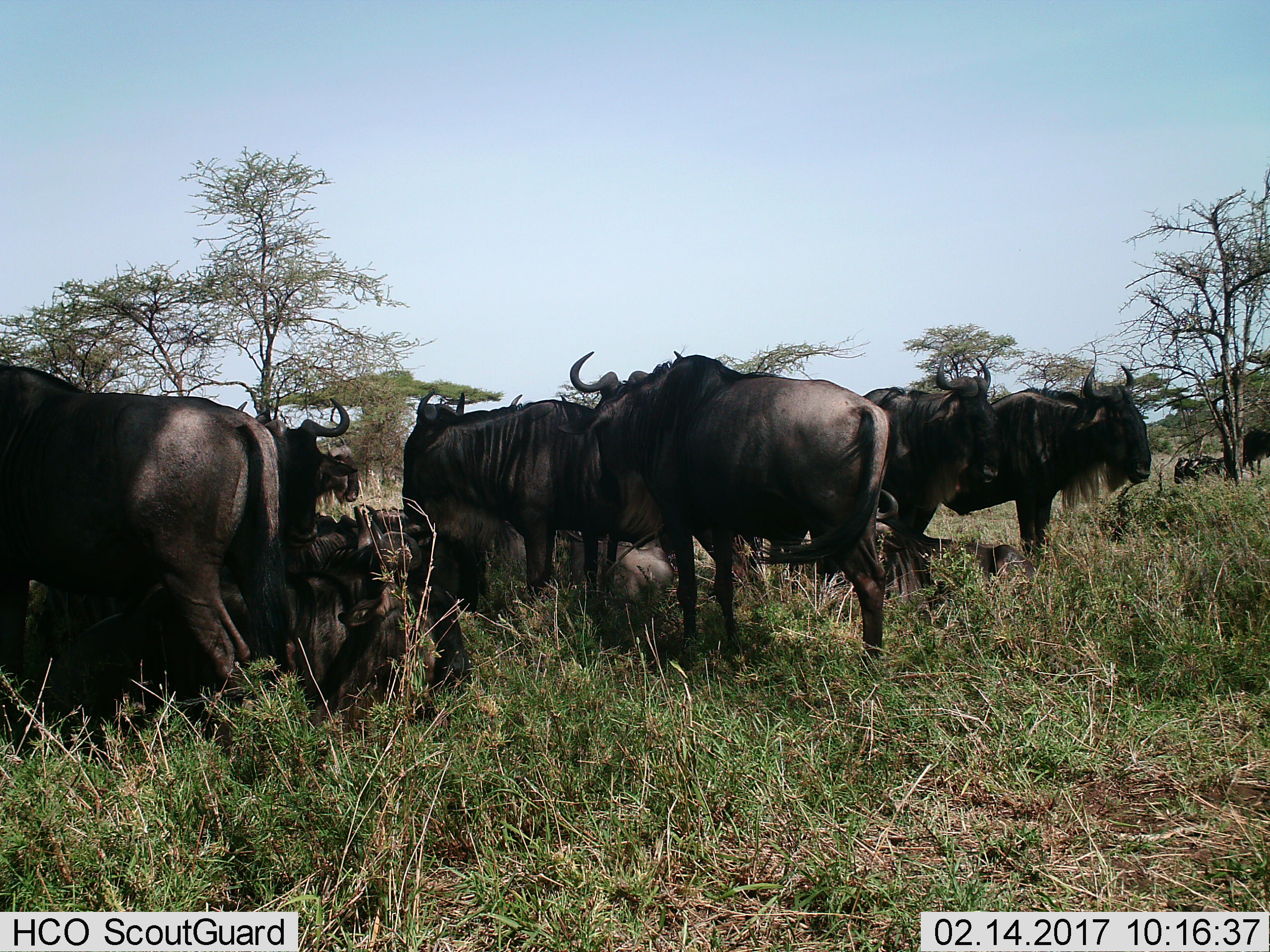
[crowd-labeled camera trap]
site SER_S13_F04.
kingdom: Animalia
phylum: Chordata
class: Mammalia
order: Artiodactyla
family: Bovidae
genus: Connochaetes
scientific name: Connochaetes taurinus taurinus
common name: blue wildebeest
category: wildebeestblue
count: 11-50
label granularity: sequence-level